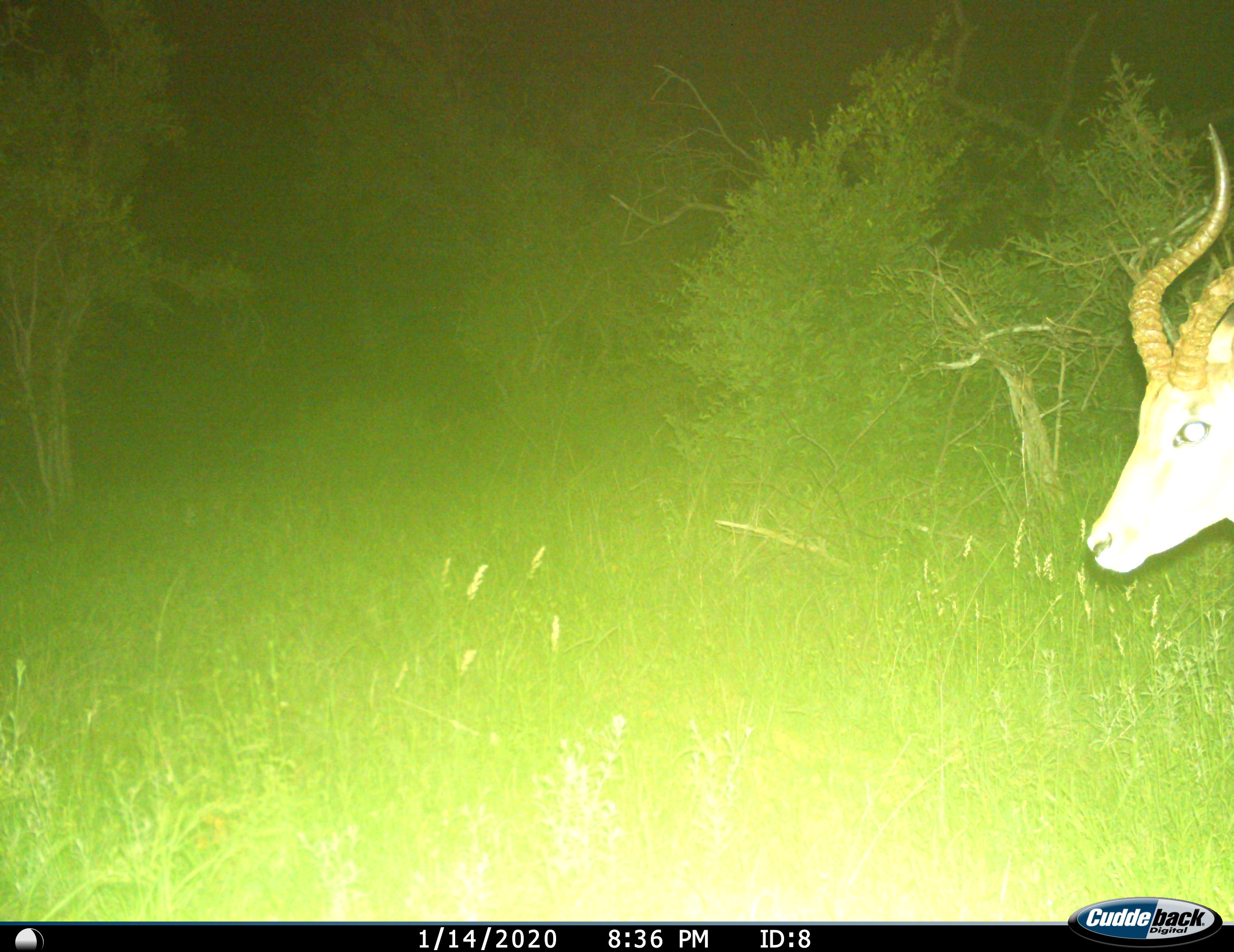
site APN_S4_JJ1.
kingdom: Animalia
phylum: Chordata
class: Mammalia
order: Artiodactyla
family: Bovidae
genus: Aepyceros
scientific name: Aepyceros melampus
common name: impala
Impala (Aepyceros melampus), count 1. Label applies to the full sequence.